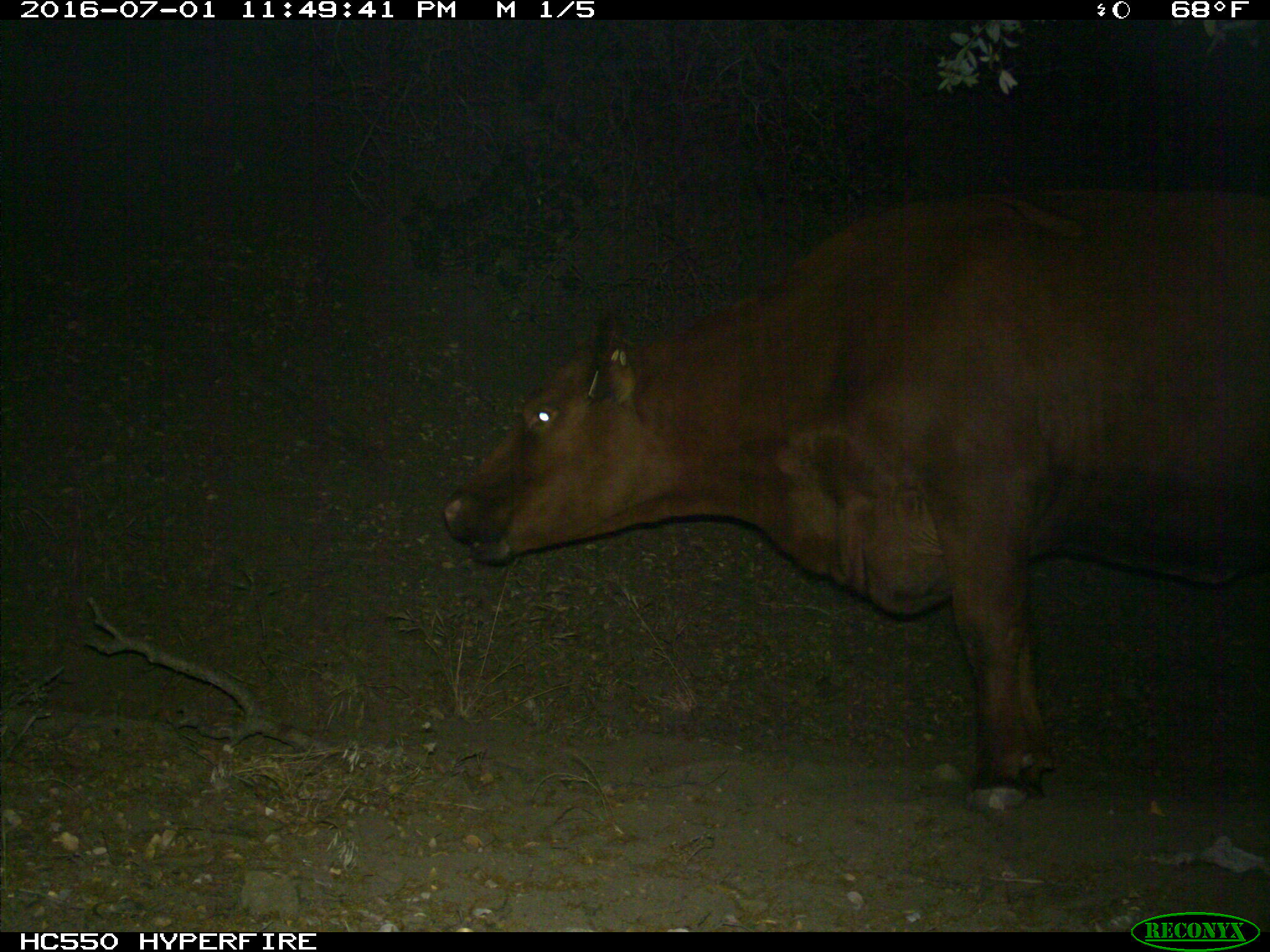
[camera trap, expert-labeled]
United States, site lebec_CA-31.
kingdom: Animalia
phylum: Chordata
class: Mammalia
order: Artiodactyla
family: Bovidae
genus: Bos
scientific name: Bos taurus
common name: domestic cow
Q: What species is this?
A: Bos taurus (domestic cow).